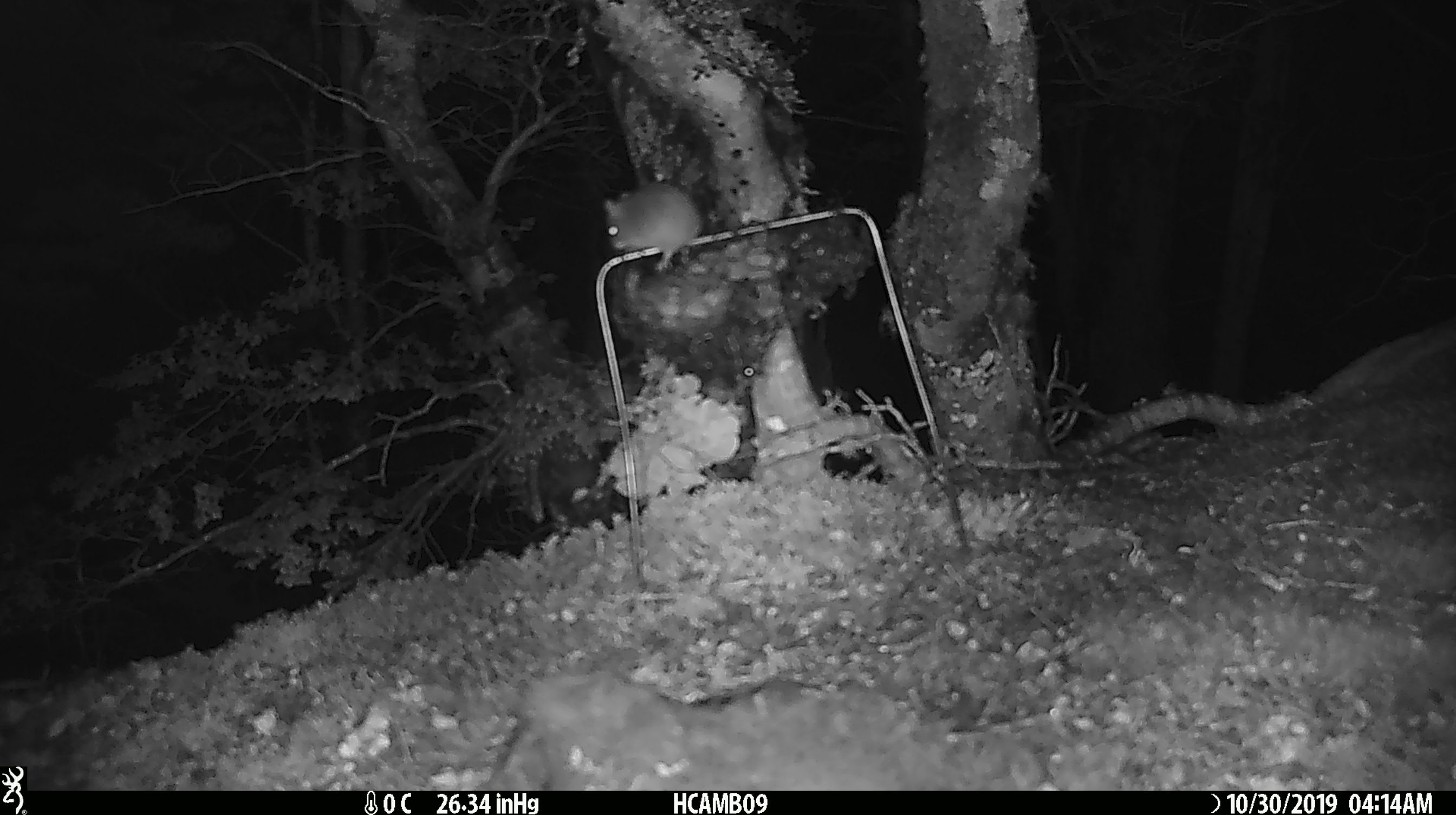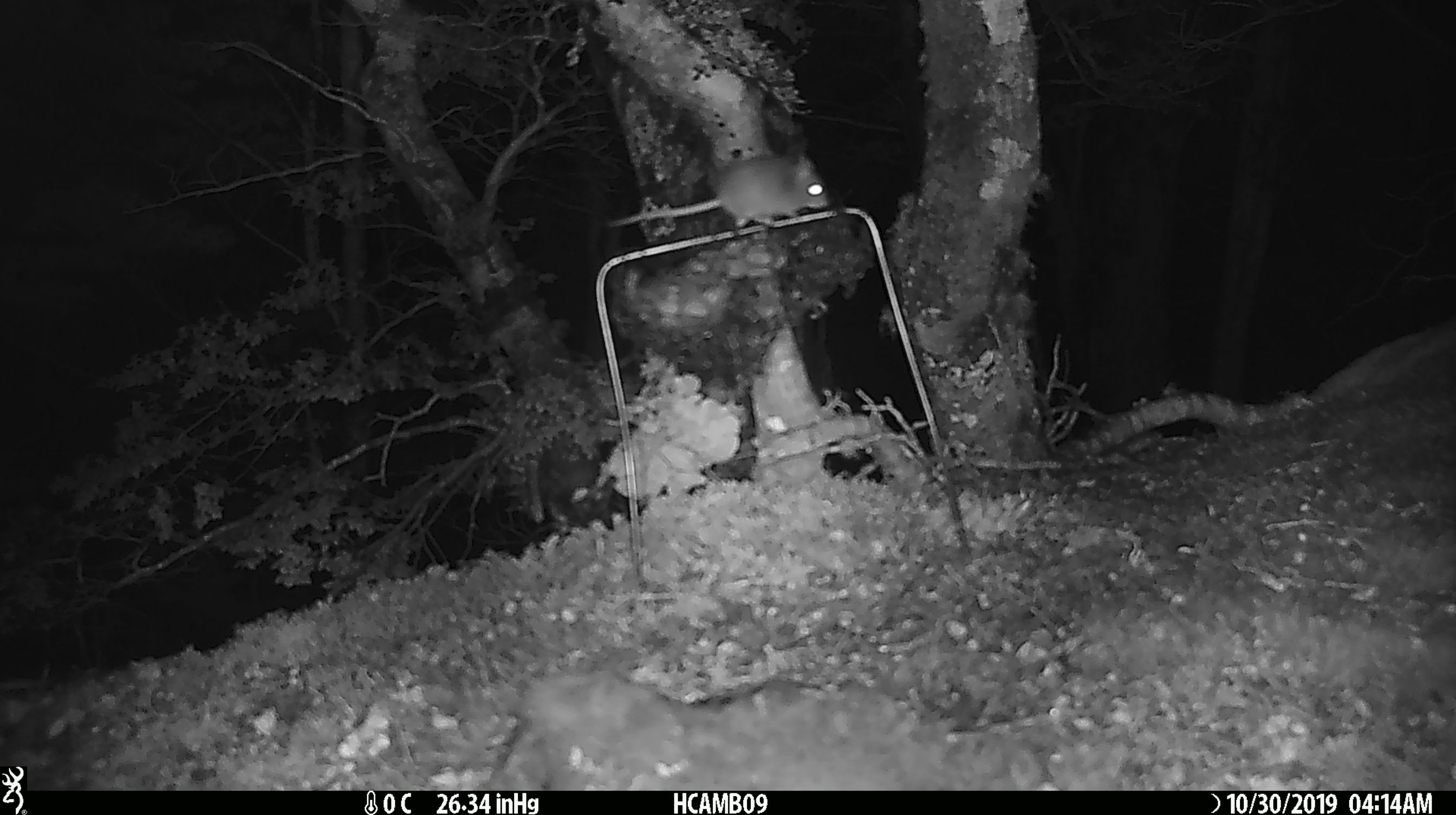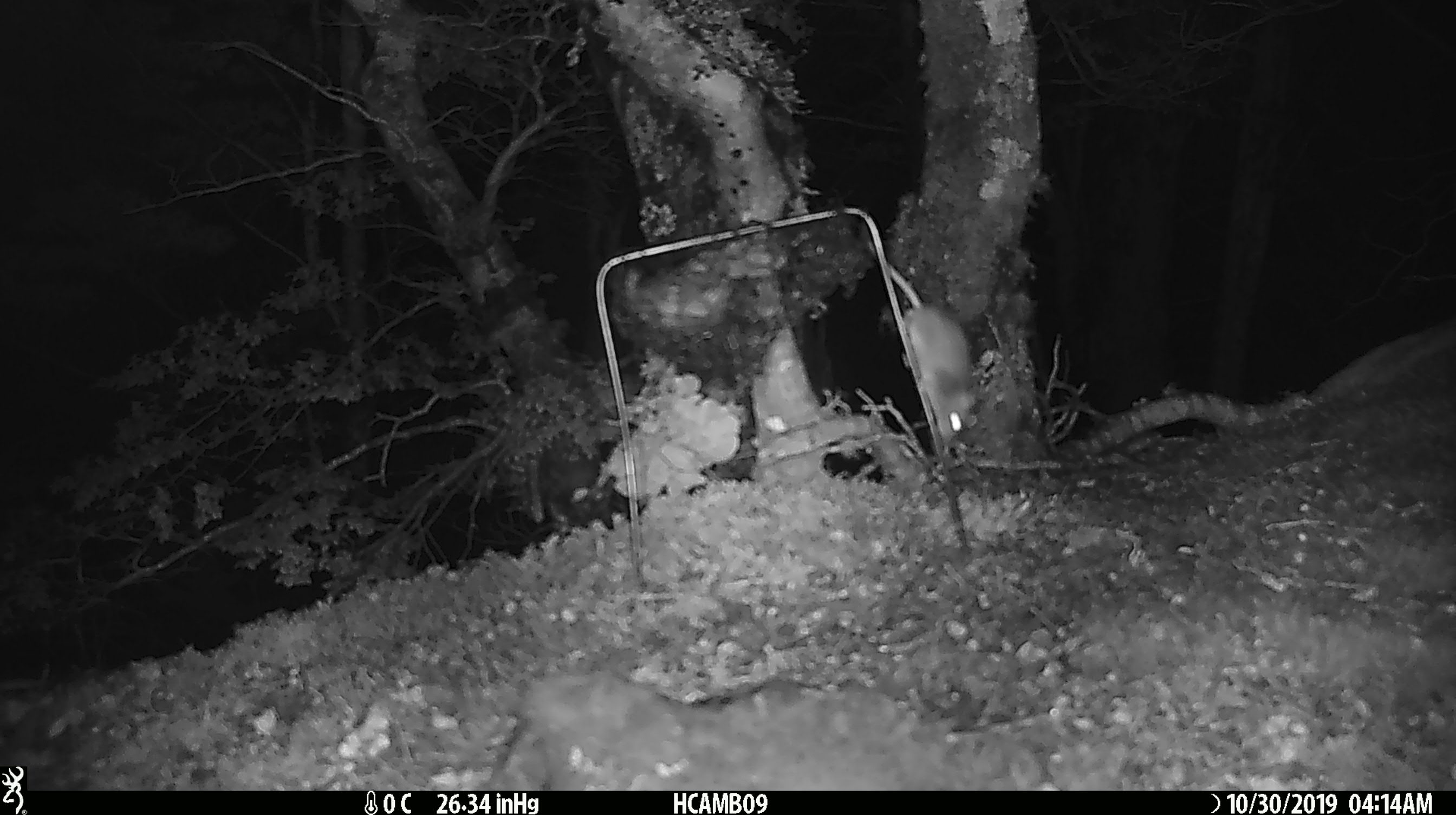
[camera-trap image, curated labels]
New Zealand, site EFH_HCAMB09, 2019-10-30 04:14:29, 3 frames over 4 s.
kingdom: Animalia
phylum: Chordata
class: Mammalia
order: Rodentia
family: Muridae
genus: Mus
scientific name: Mus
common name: mouse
Mouse (Mus).